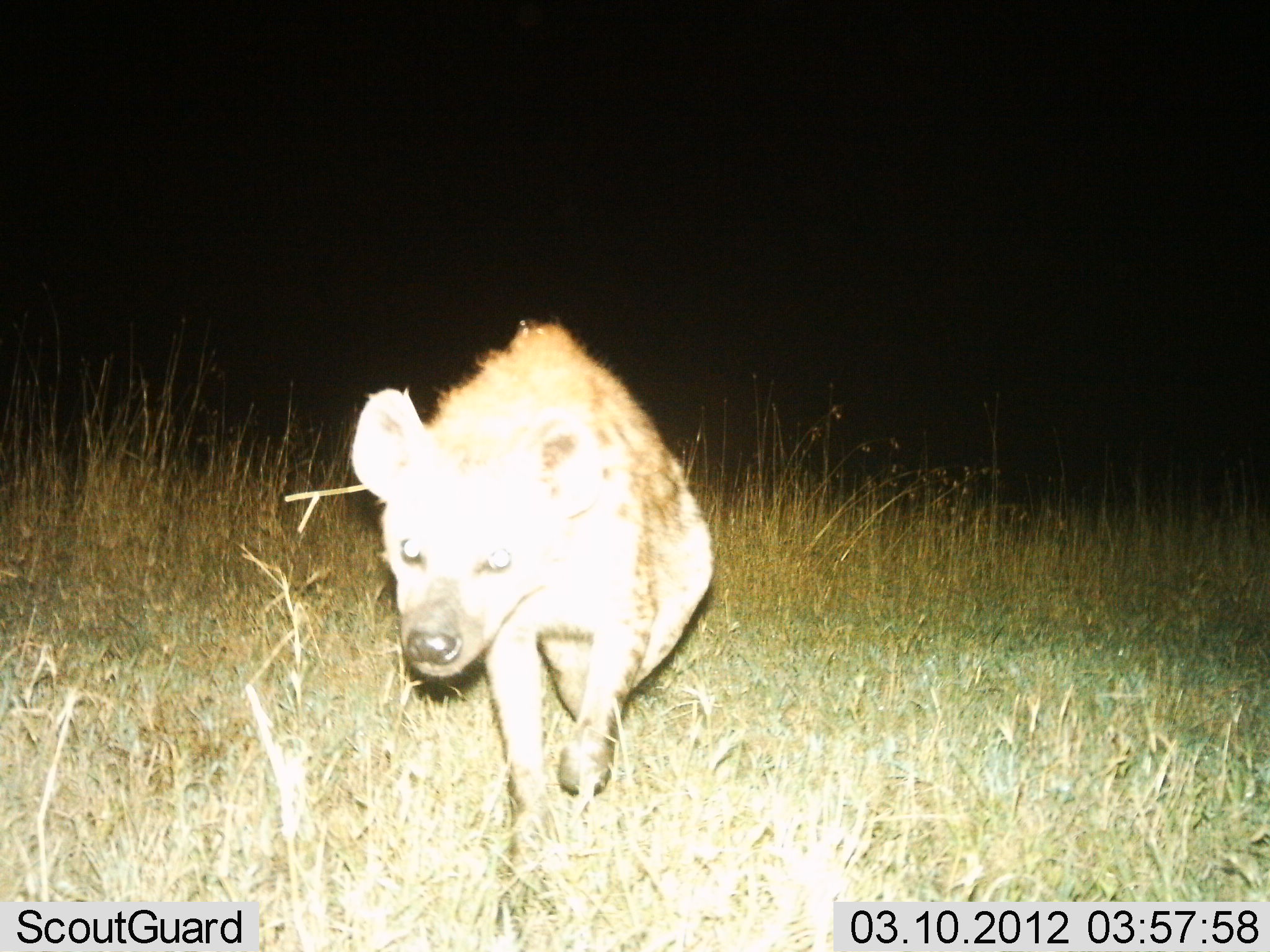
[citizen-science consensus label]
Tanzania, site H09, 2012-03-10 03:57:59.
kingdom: Animalia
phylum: Chordata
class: Mammalia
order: Carnivora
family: Hyaenidae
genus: Crocuta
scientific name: Crocuta crocuta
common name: spotted hyena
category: hyenaspotted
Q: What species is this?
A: Hyenaspotted (spotted hyena) (Crocuta crocuta).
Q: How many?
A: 1.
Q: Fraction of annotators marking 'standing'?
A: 0%.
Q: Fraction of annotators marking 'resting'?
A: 0%.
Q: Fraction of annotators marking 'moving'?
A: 100%.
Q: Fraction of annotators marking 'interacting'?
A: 0%.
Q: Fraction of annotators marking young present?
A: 0%.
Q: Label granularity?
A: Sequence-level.